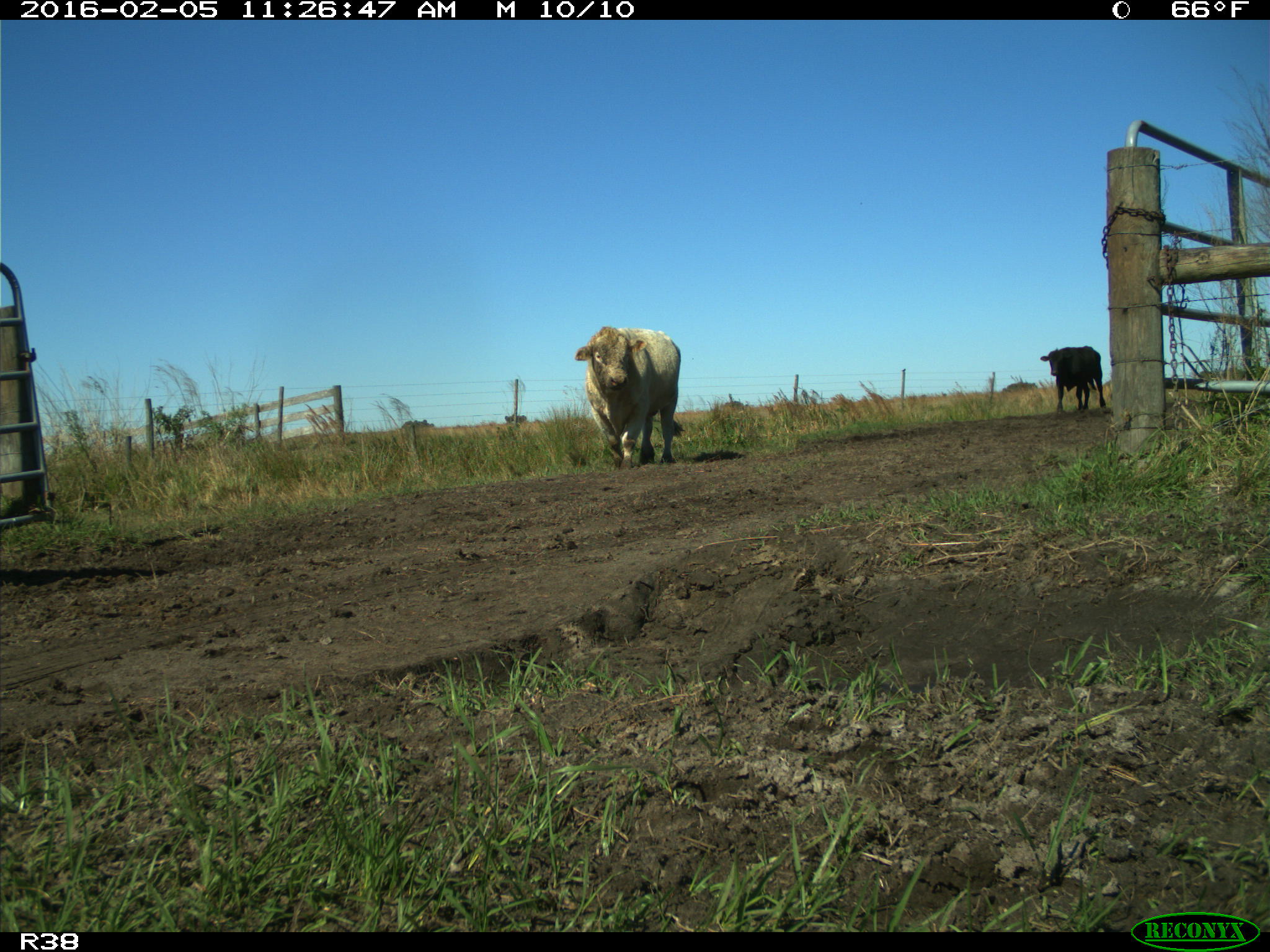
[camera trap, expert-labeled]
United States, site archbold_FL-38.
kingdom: Animalia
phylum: Chordata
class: Mammalia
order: Artiodactyla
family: Bovidae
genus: Bos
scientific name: Bos taurus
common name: domestic cow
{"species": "Bos taurus (domestic cow)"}